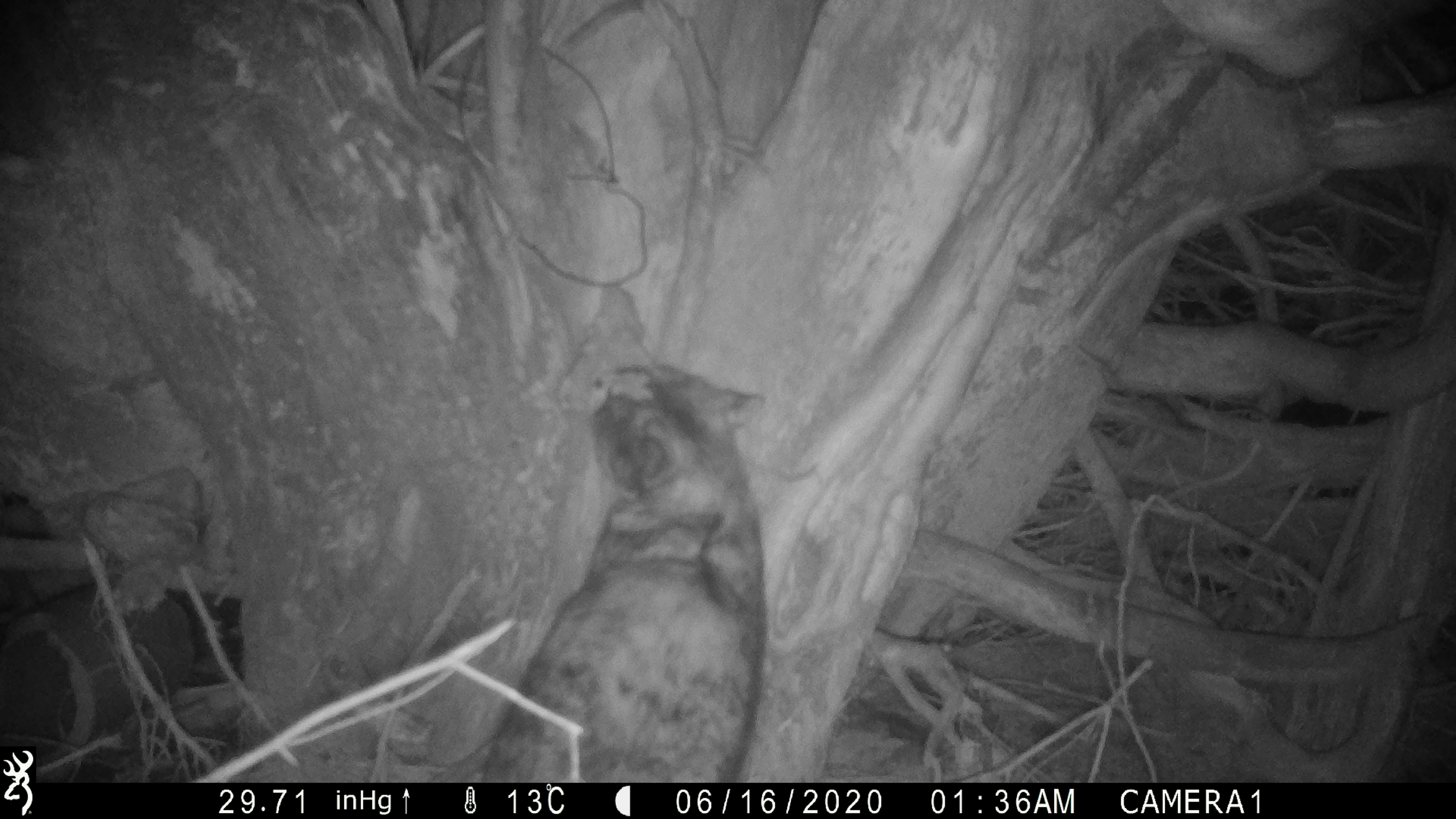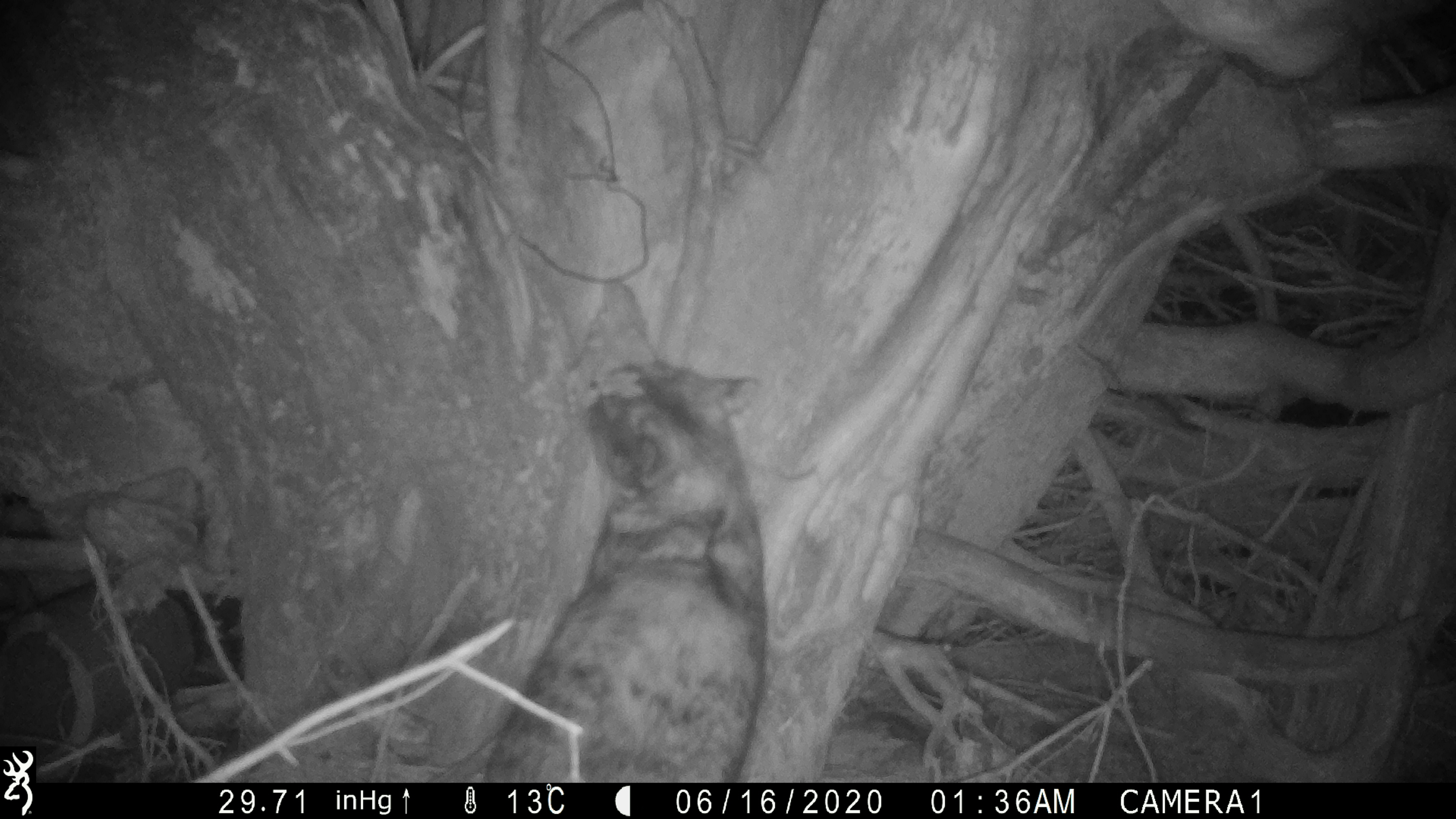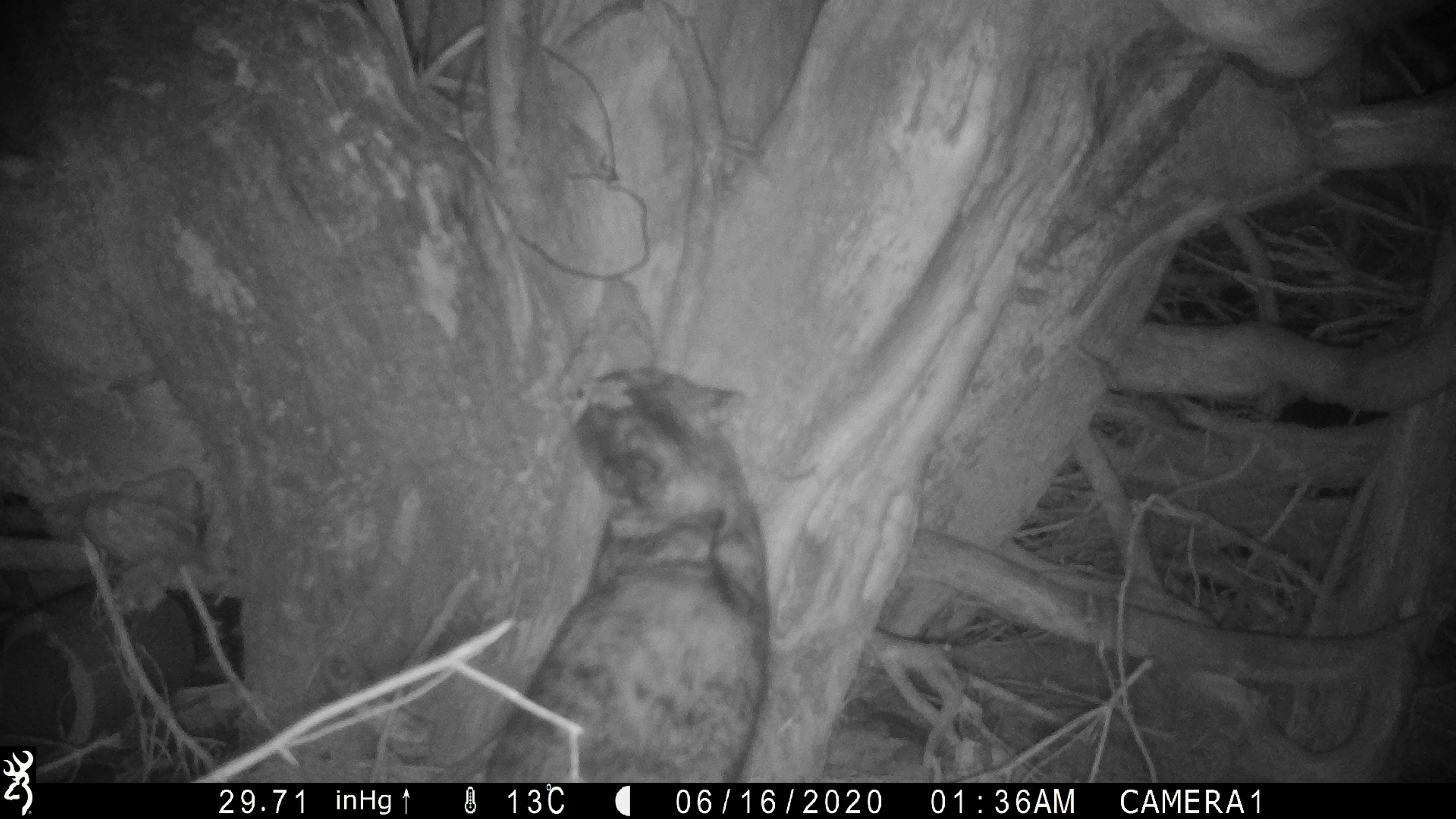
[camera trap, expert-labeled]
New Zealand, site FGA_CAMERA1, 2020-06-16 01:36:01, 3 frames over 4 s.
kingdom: Animalia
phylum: Chordata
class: Mammalia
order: Carnivora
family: Felidae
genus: Felis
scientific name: Felis catus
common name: domestic cat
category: cat